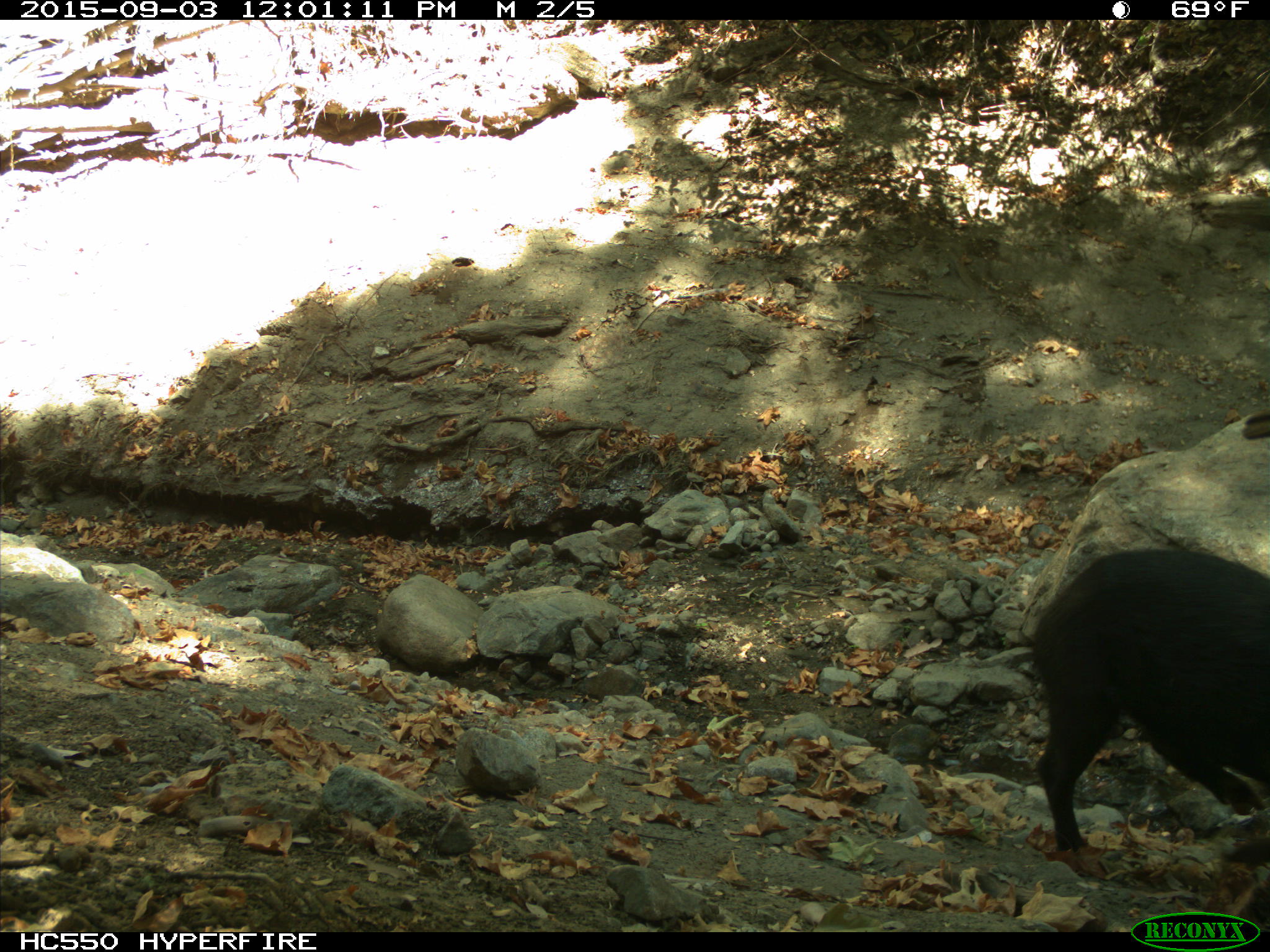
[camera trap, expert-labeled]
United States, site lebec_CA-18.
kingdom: Animalia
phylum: Chordata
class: Mammalia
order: Artiodactyla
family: Suidae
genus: Sus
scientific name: Sus scrofa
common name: wild boar